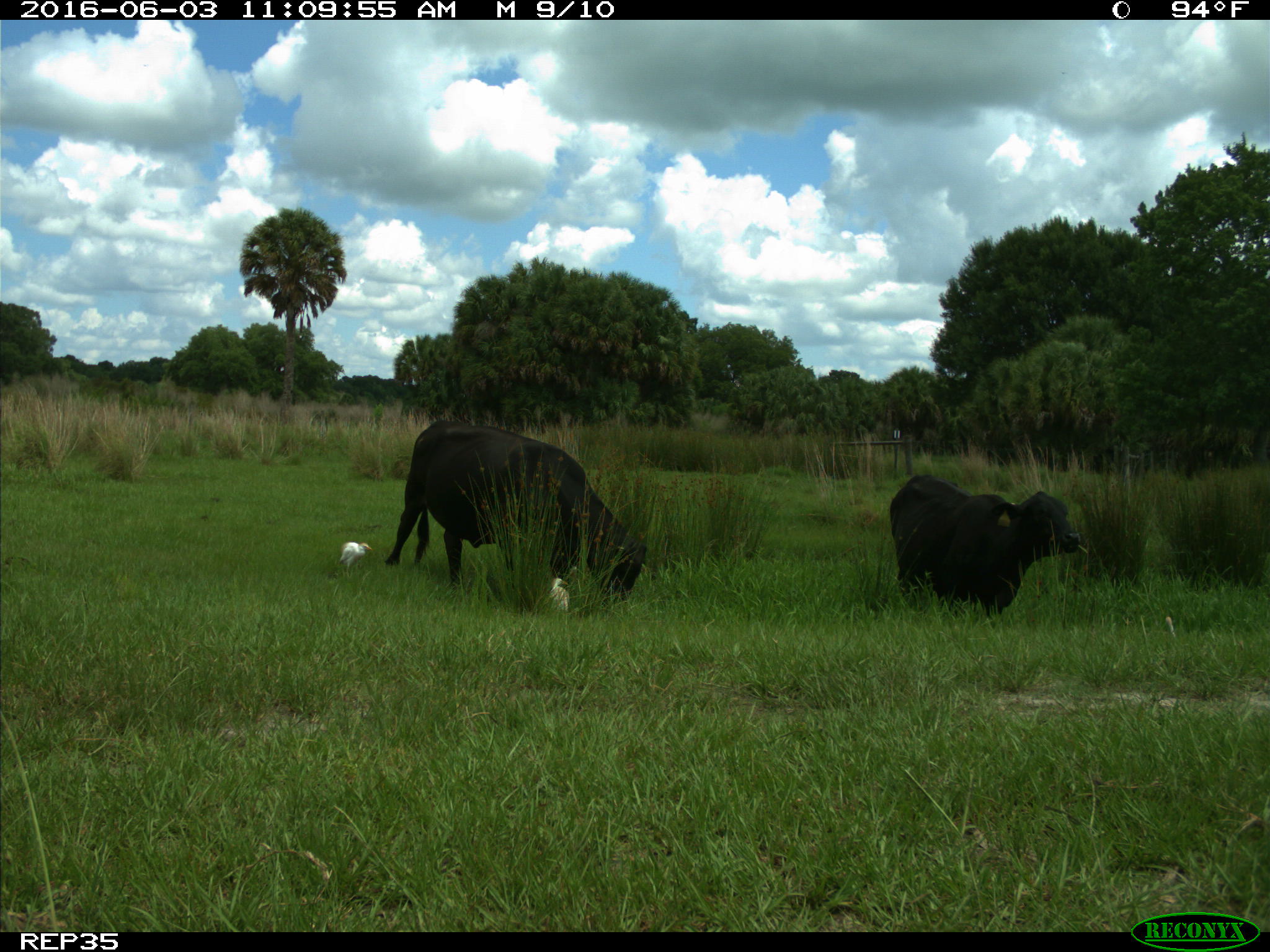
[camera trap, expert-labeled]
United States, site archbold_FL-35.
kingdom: Animalia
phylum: Chordata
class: Mammalia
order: Artiodactyla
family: Bovidae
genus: Bos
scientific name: Bos taurus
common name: domestic cow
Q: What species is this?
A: Bos taurus (domestic cow).